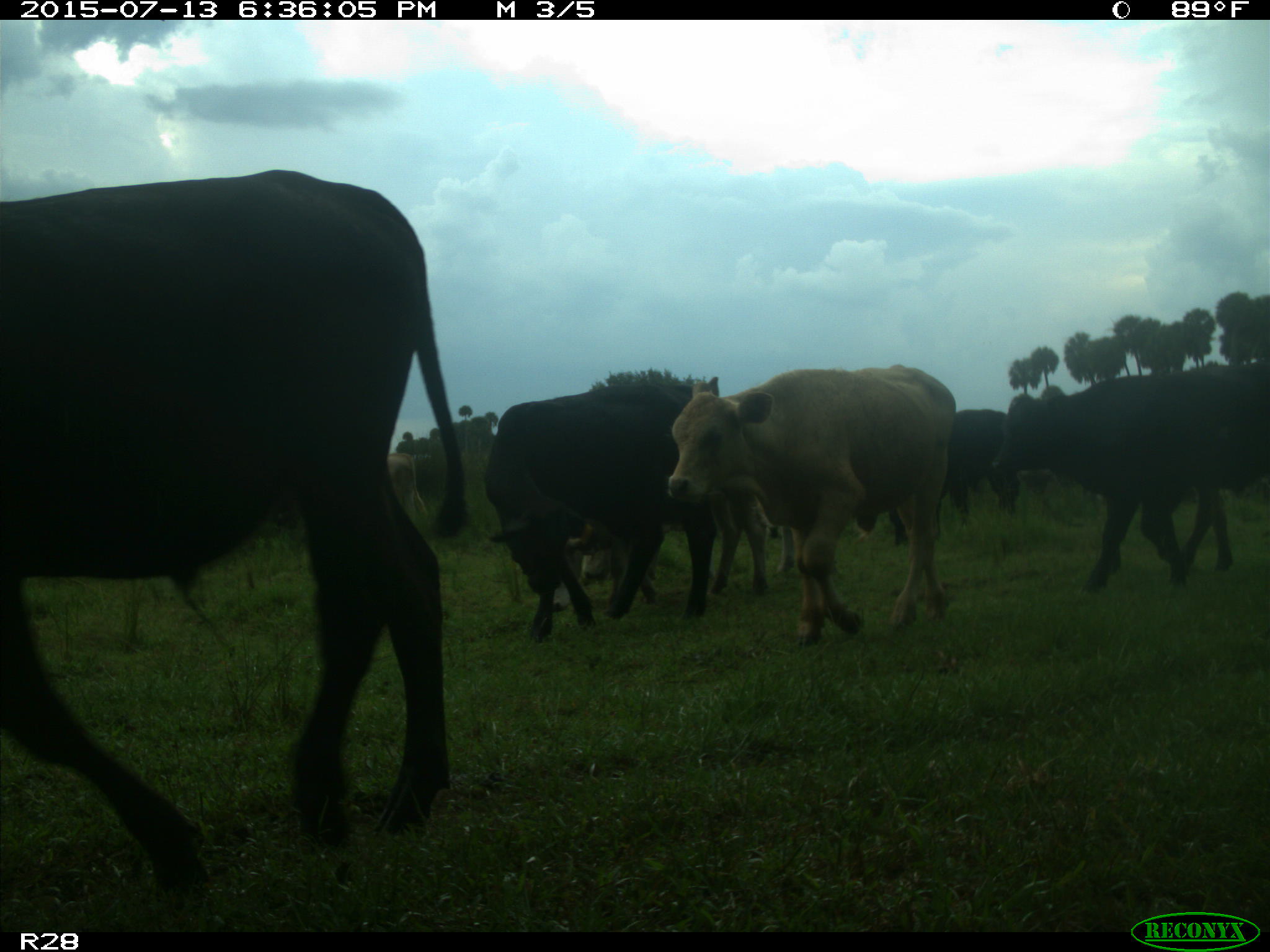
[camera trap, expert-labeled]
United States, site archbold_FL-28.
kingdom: Animalia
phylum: Chordata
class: Mammalia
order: Artiodactyla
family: Bovidae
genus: Bos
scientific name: Bos taurus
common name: domestic cow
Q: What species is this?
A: Bos taurus (domestic cow).